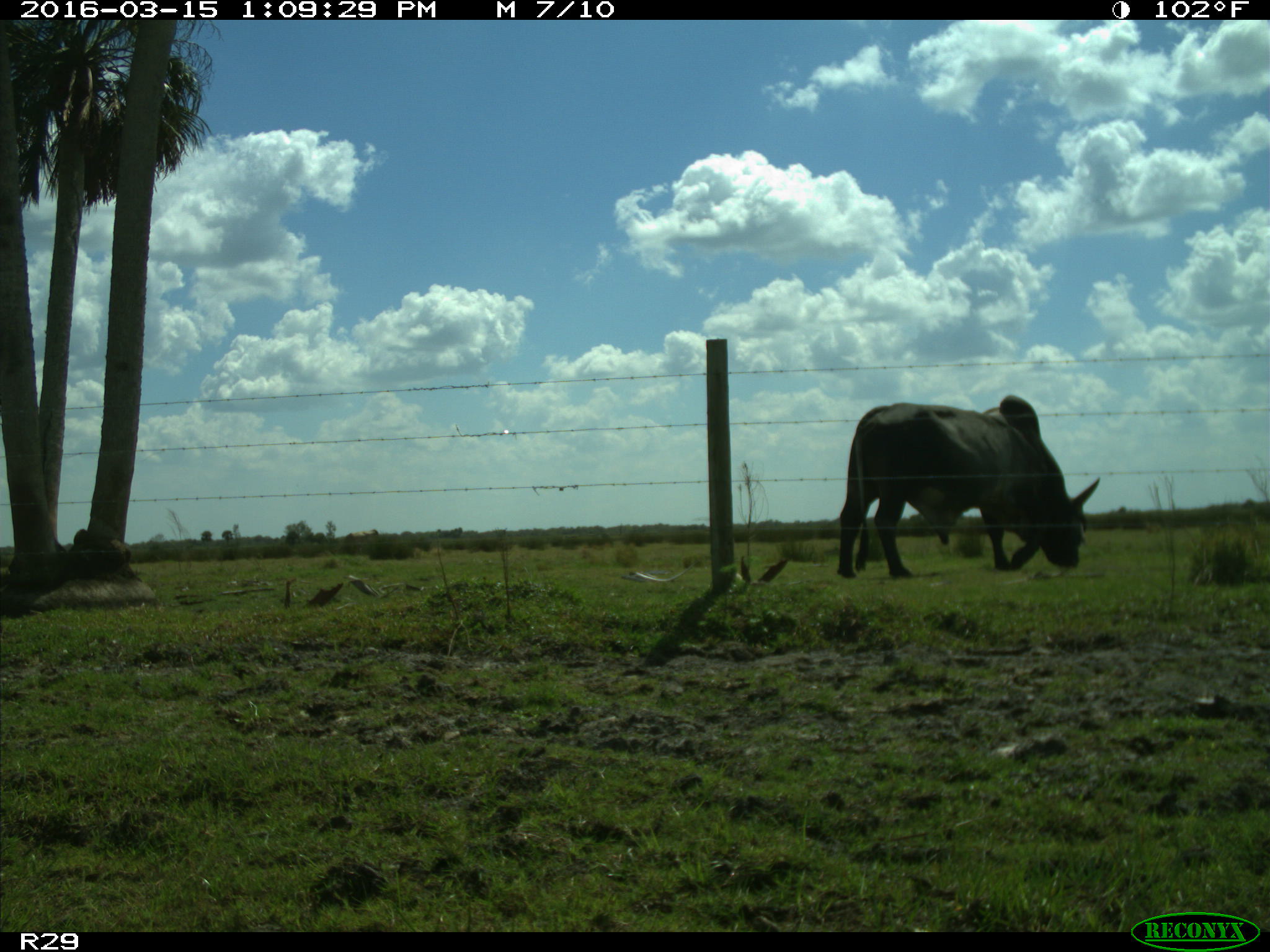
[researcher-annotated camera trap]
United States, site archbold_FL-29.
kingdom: Animalia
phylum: Chordata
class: Mammalia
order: Artiodactyla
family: Bovidae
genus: Bos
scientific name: Bos taurus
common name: domestic cow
Bos taurus (domestic cow).